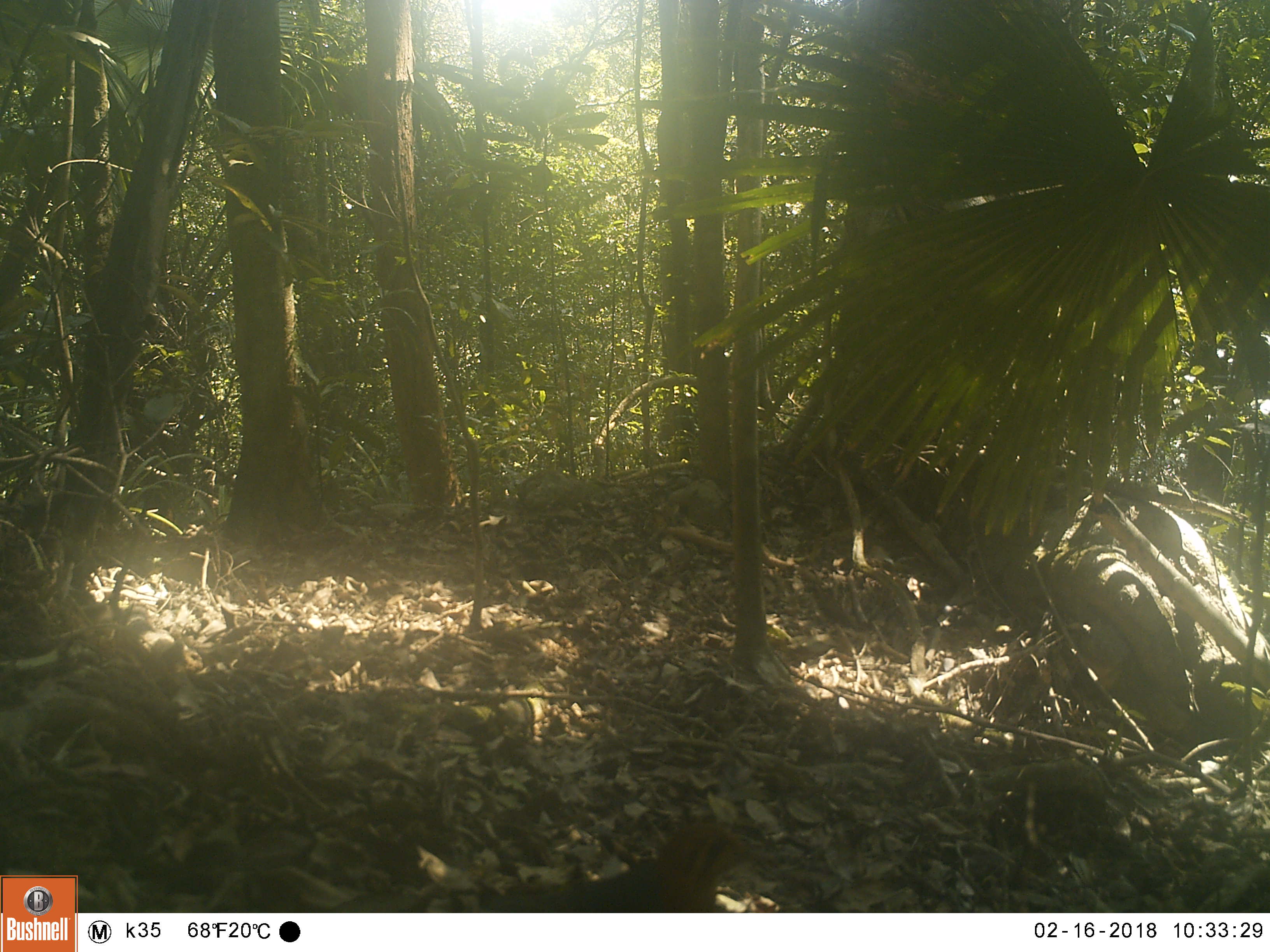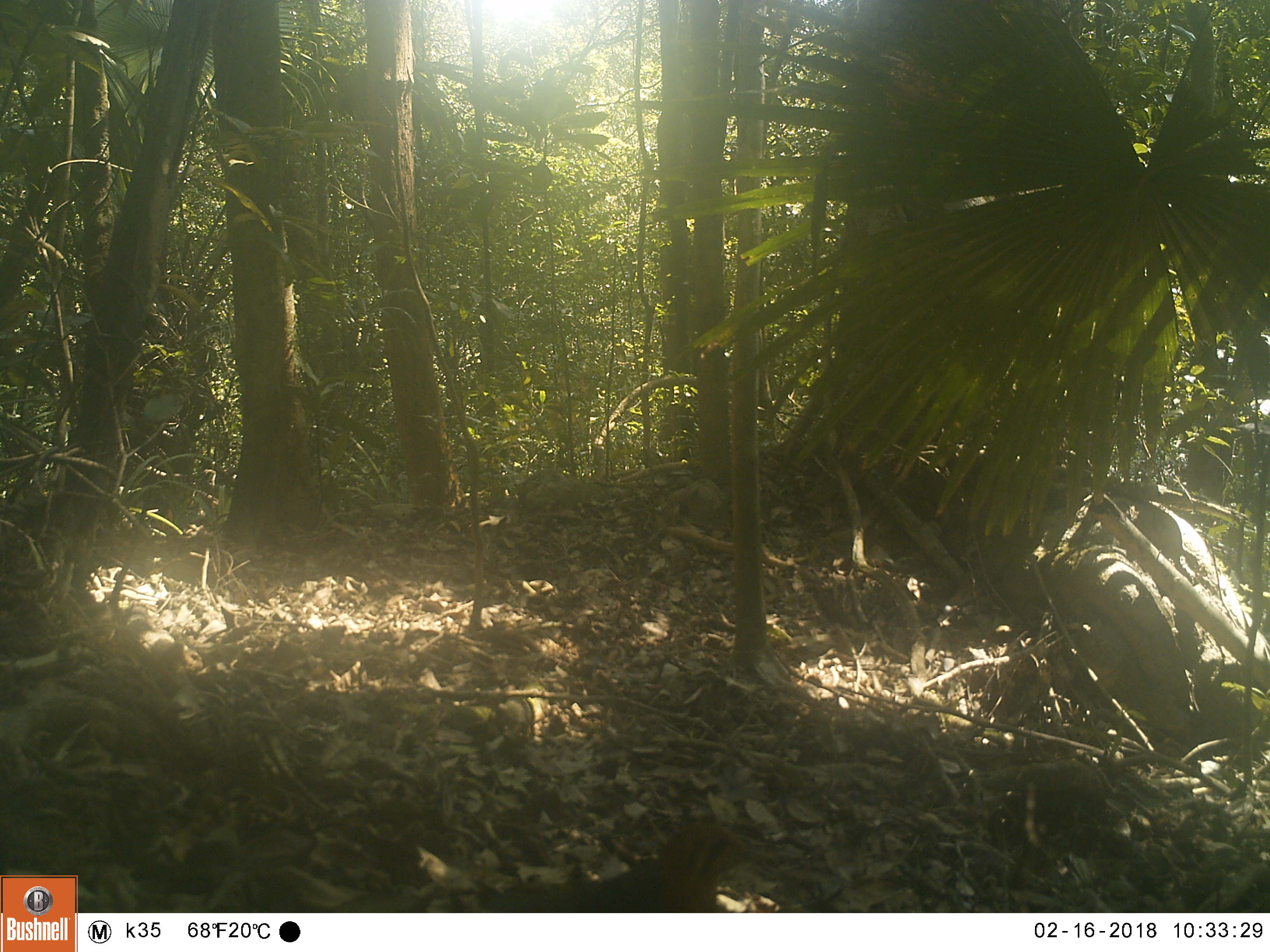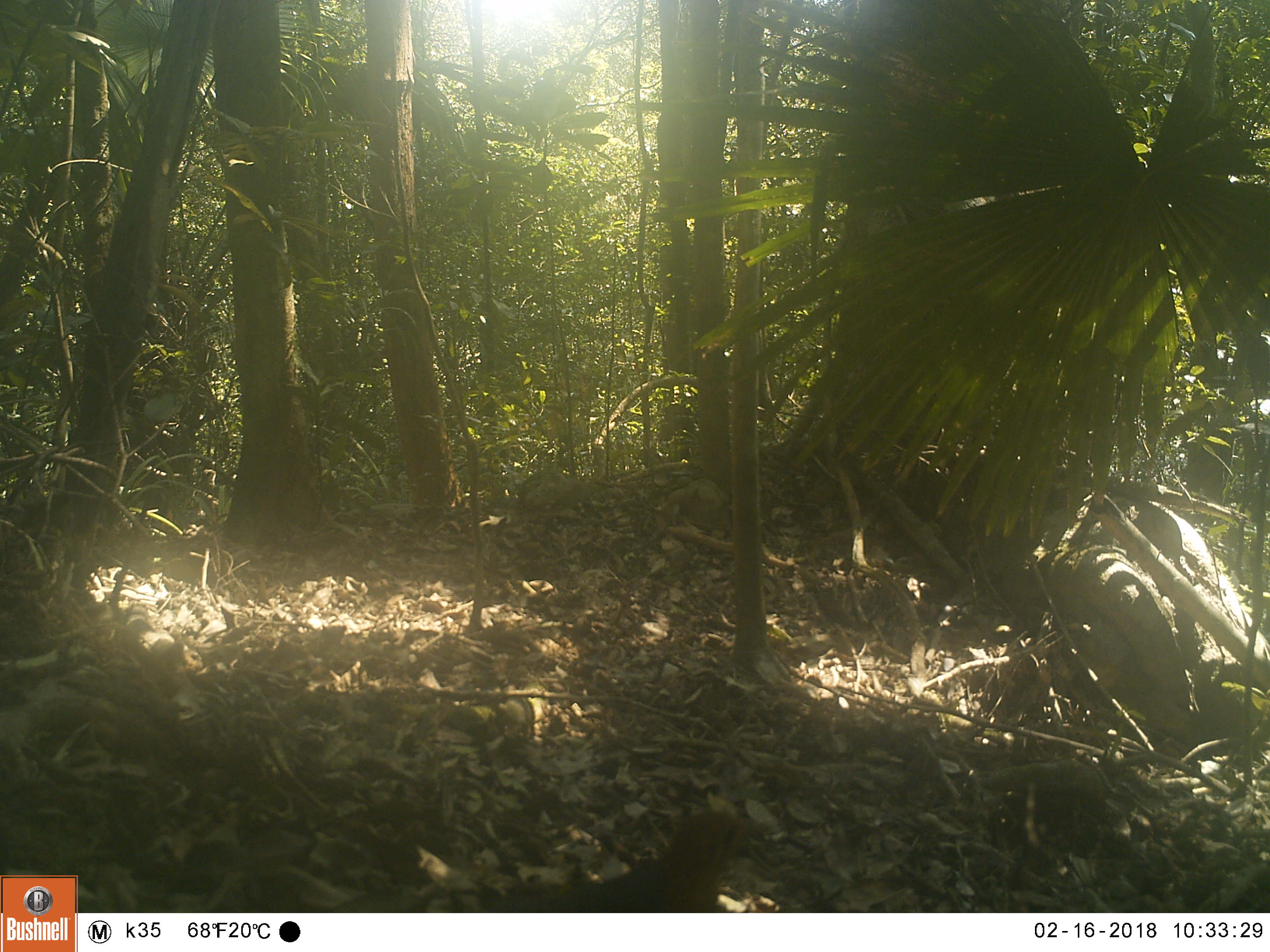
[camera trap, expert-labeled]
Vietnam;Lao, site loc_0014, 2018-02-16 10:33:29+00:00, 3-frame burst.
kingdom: Animalia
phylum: Chordata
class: Aves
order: Passeriformes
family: Turdidae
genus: Geokichla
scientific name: Geokichla citrina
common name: orange-headed thrush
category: orange headed thrush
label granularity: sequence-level